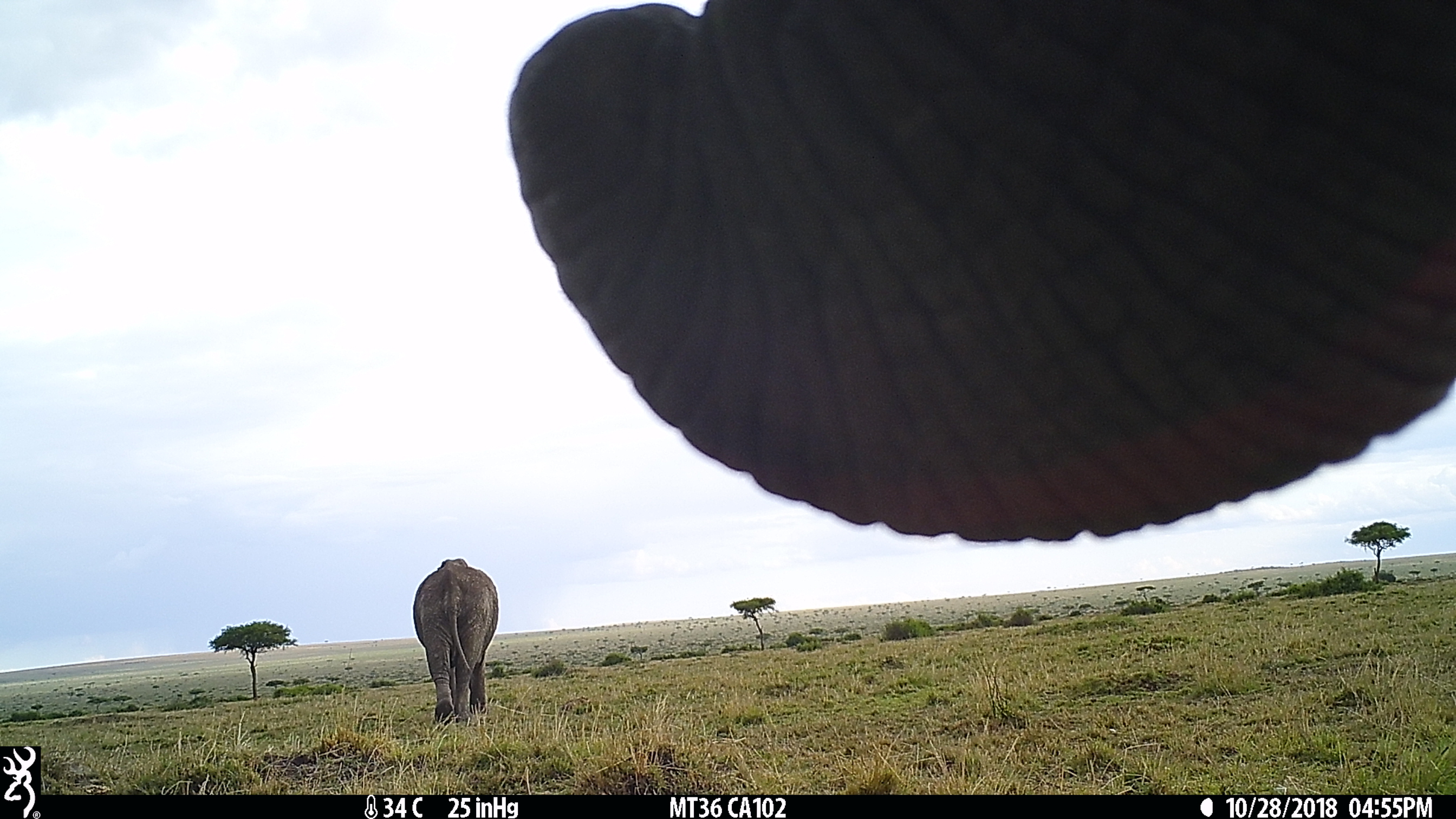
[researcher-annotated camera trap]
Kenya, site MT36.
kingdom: Animalia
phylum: Chordata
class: Mammalia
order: Proboscidea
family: Elephantidae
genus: Loxodonta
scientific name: Loxodonta africana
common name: elephant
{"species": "elephant (Loxodonta africana)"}